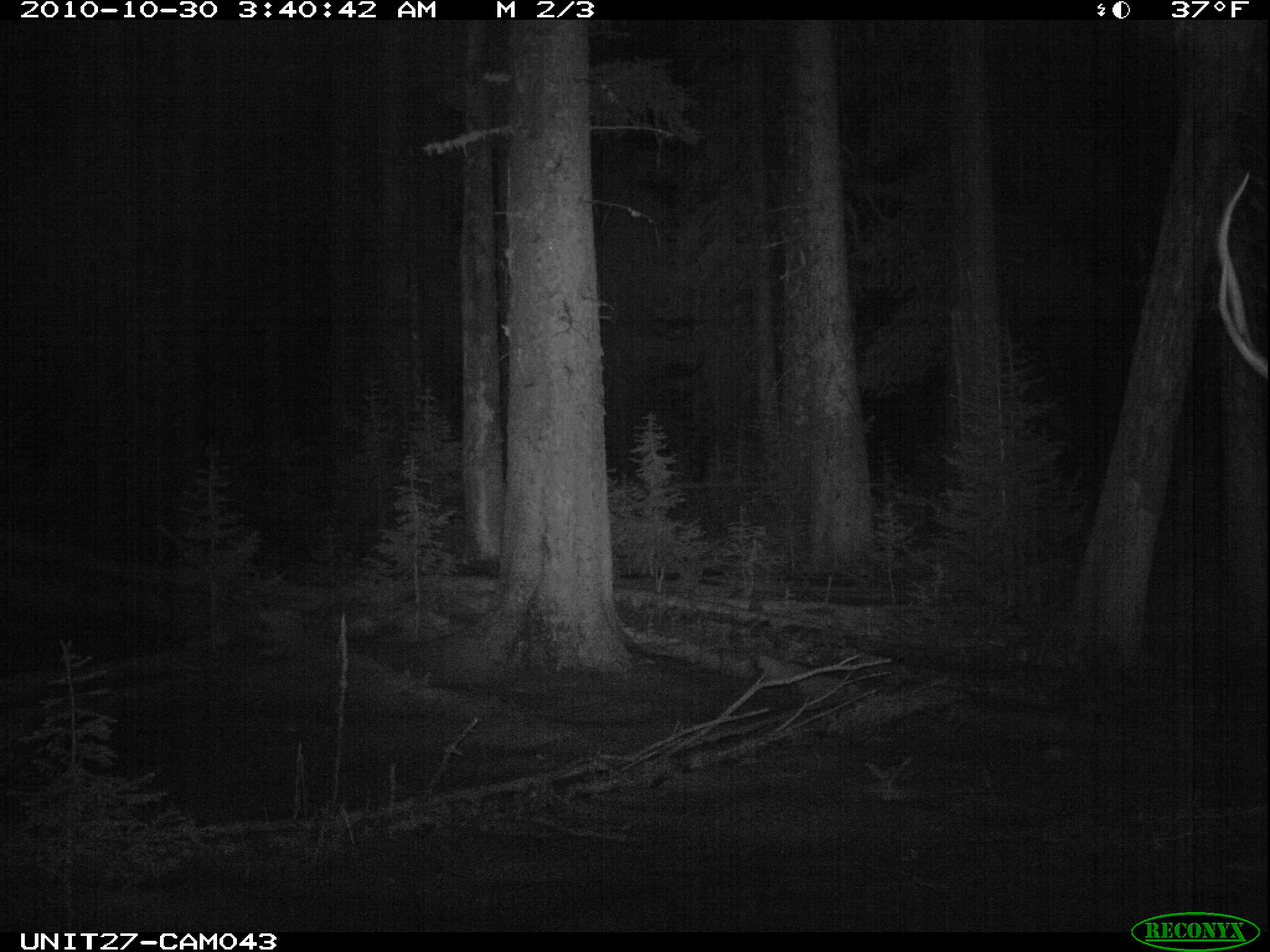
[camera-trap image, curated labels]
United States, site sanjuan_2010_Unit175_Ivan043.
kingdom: Animalia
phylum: Chordata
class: Mammalia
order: Artiodactyla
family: Cervidae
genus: Cervus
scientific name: Cervus elaphus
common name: red deer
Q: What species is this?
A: Cervus elaphus (red deer).